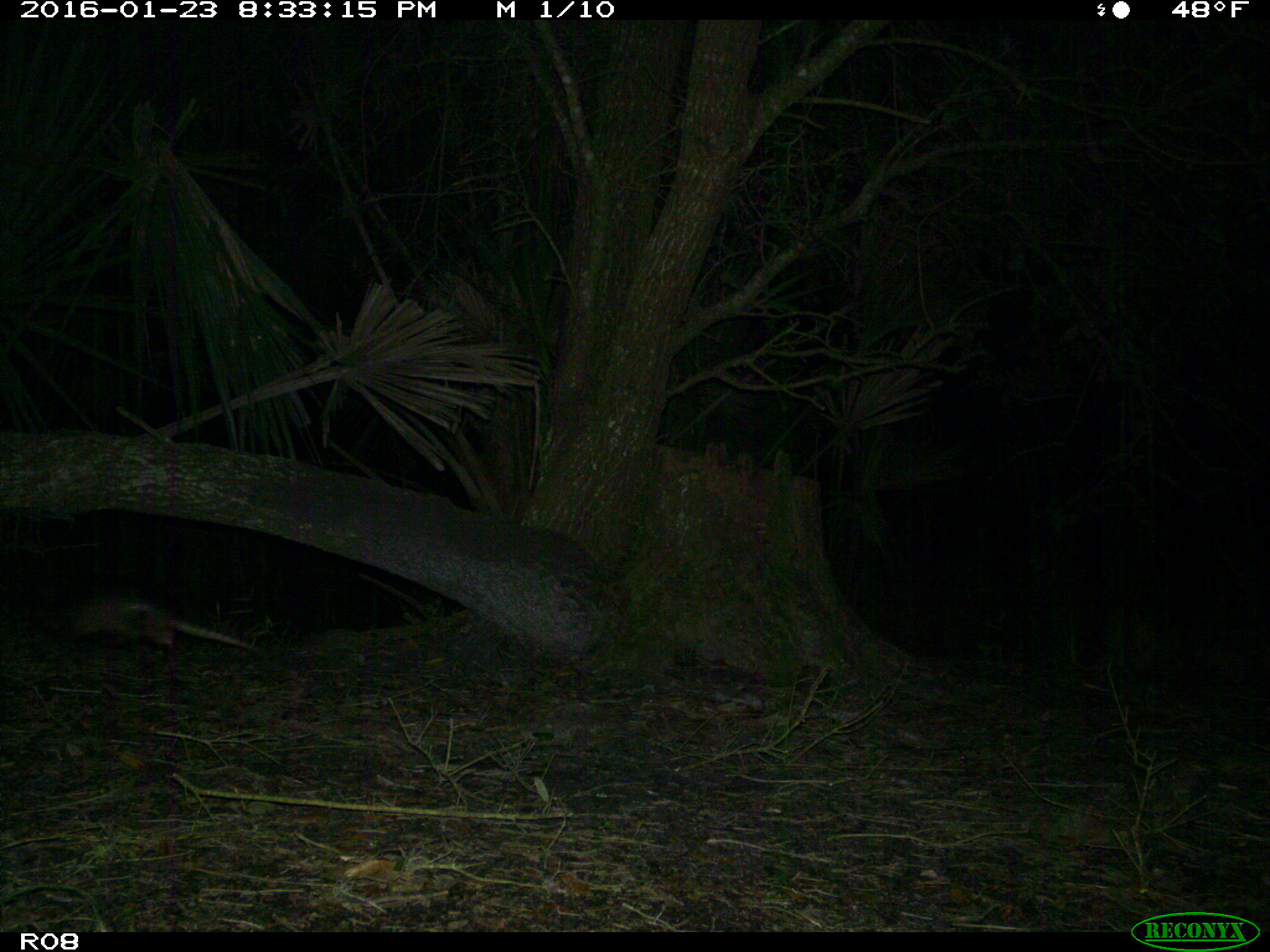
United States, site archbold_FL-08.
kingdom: Animalia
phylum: Chordata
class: Mammalia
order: Cingulata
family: Dasypodidae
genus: Dasypus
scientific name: Dasypus novemcinctus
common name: nine-banded armadillo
Dasypus novemcinctus (nine-banded armadillo).